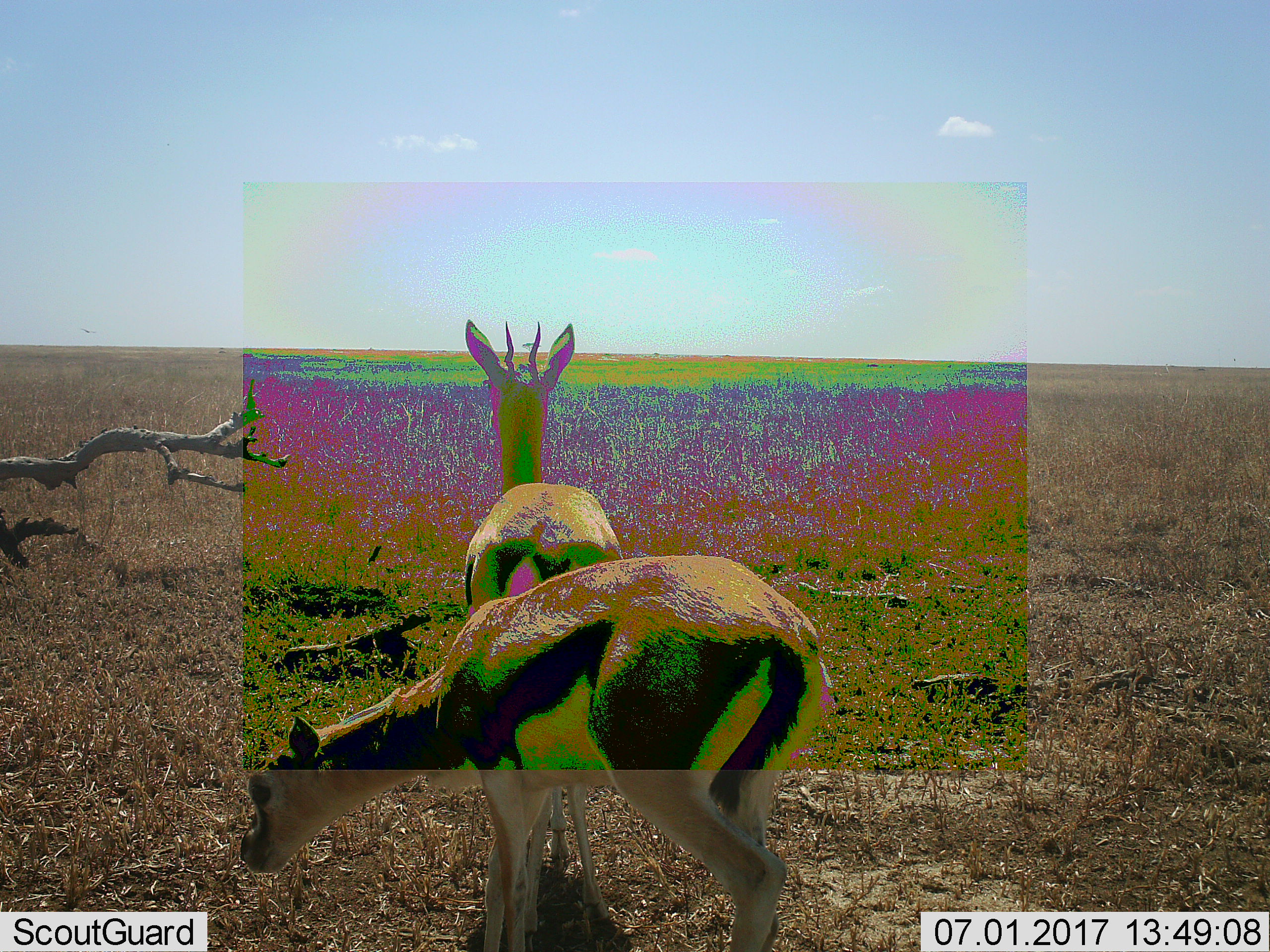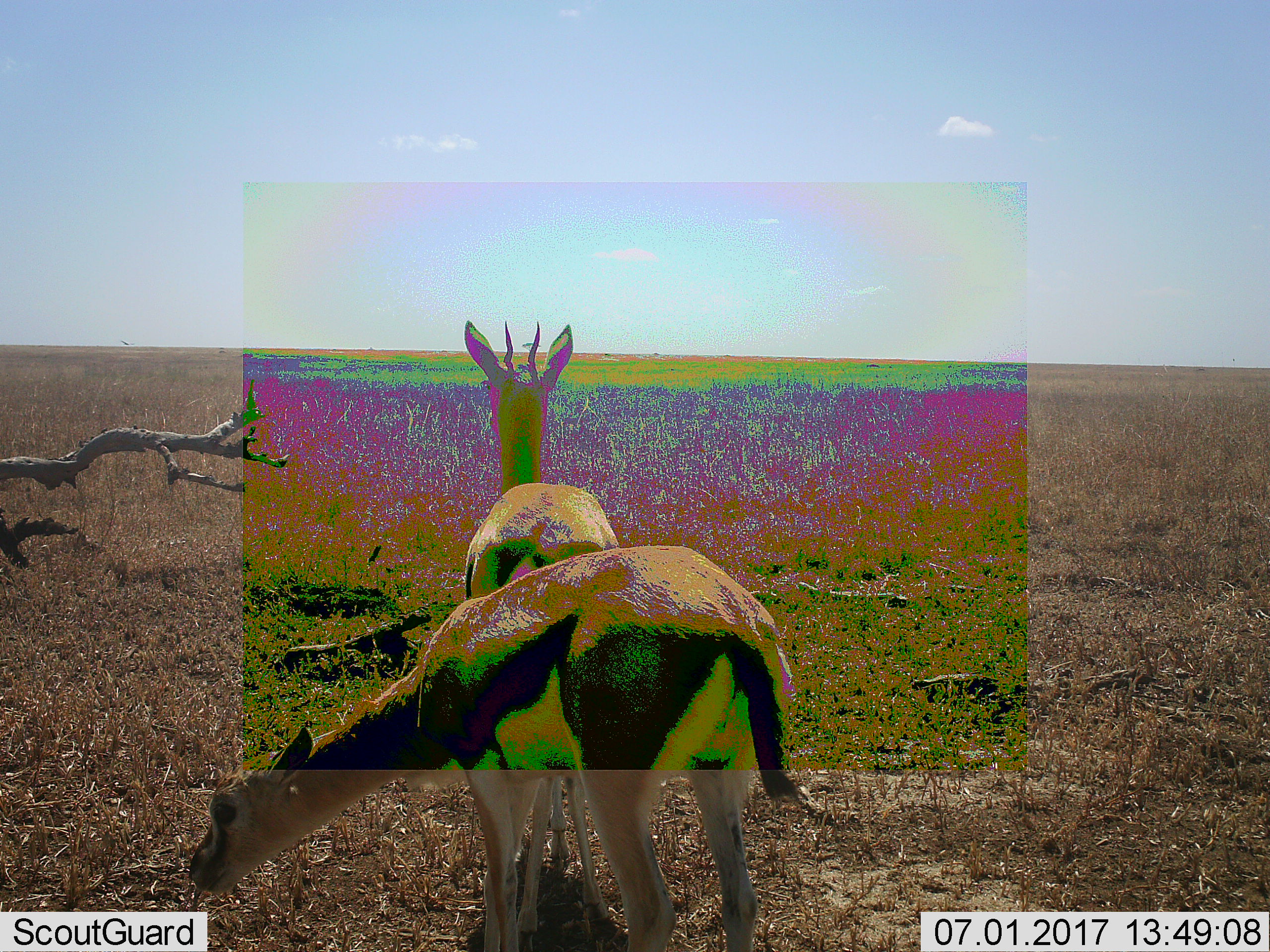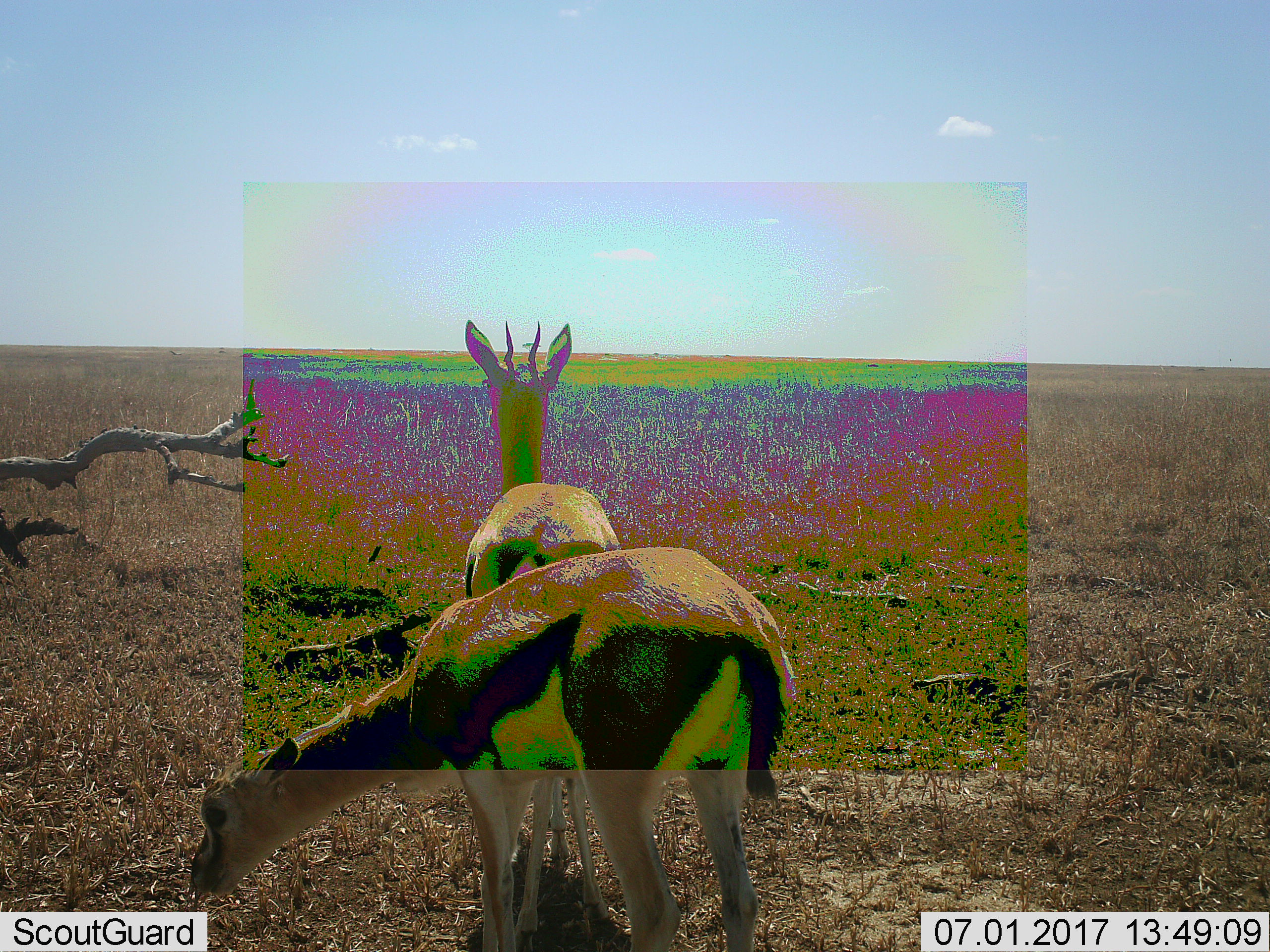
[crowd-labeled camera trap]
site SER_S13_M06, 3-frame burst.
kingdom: Animalia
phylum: Chordata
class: Mammalia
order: Artiodactyla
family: Bovidae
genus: Eudorcas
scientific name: Eudorcas thomsonii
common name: thomson's gazelle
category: gazellethomsons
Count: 2.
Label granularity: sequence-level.